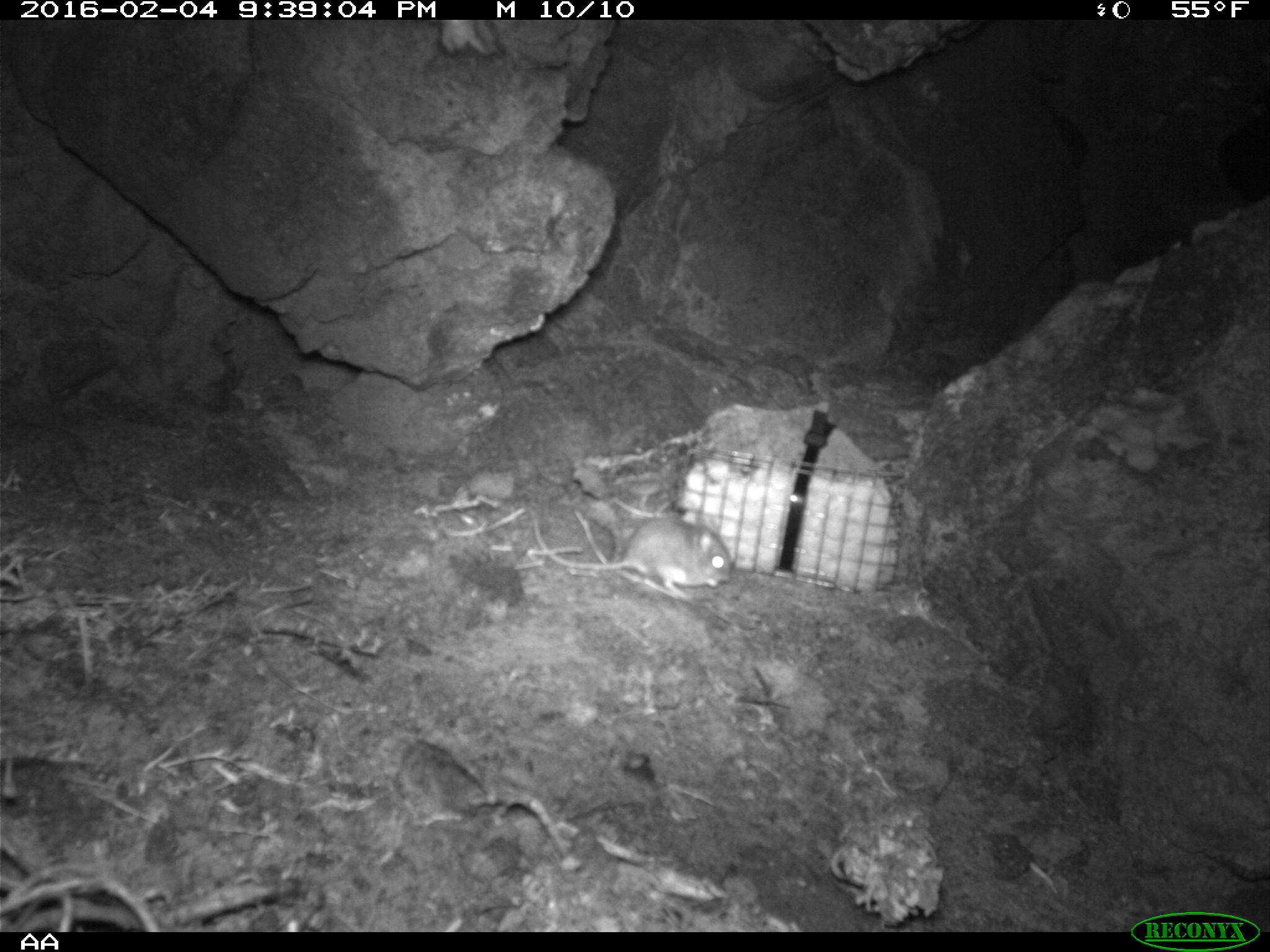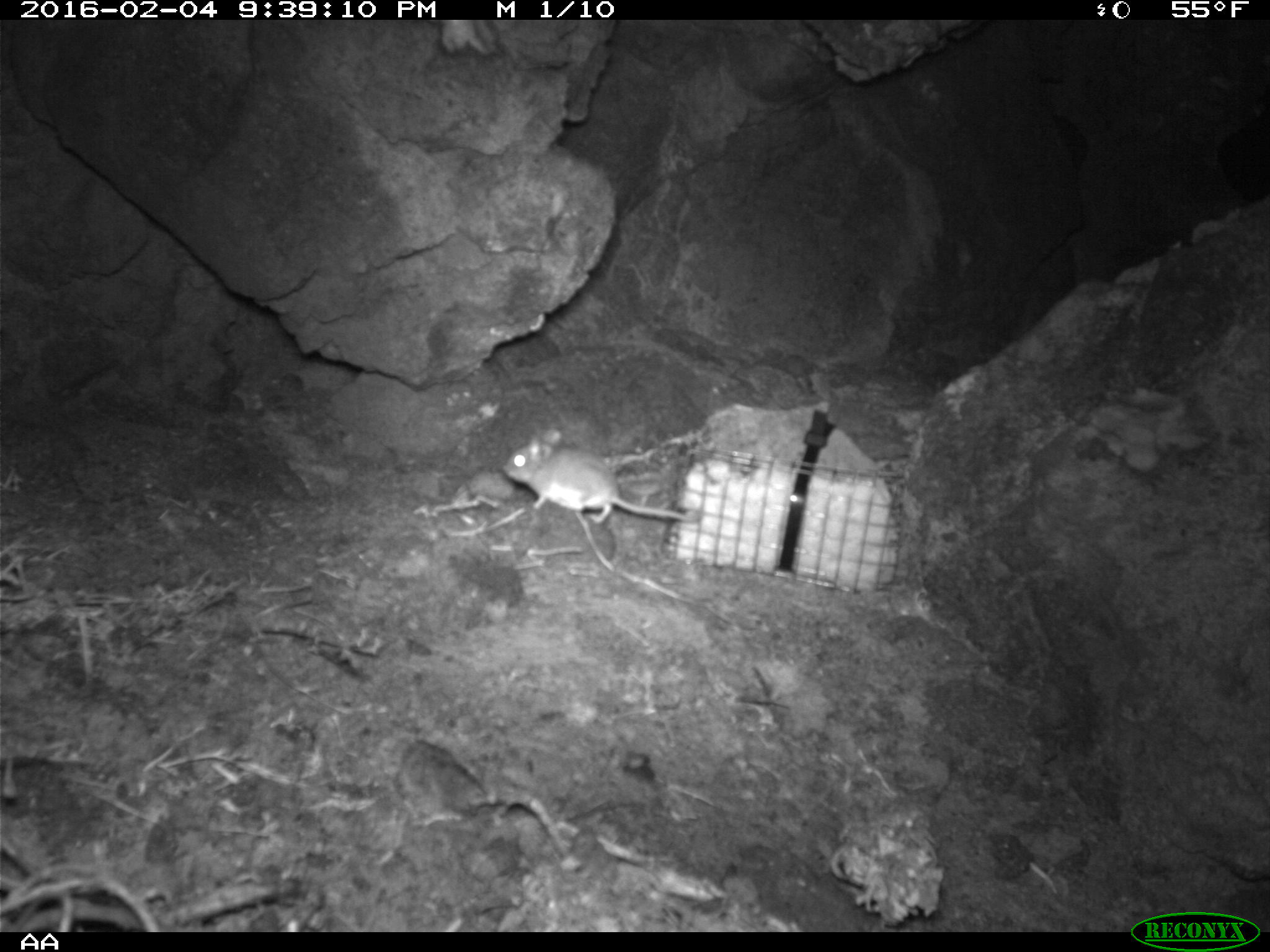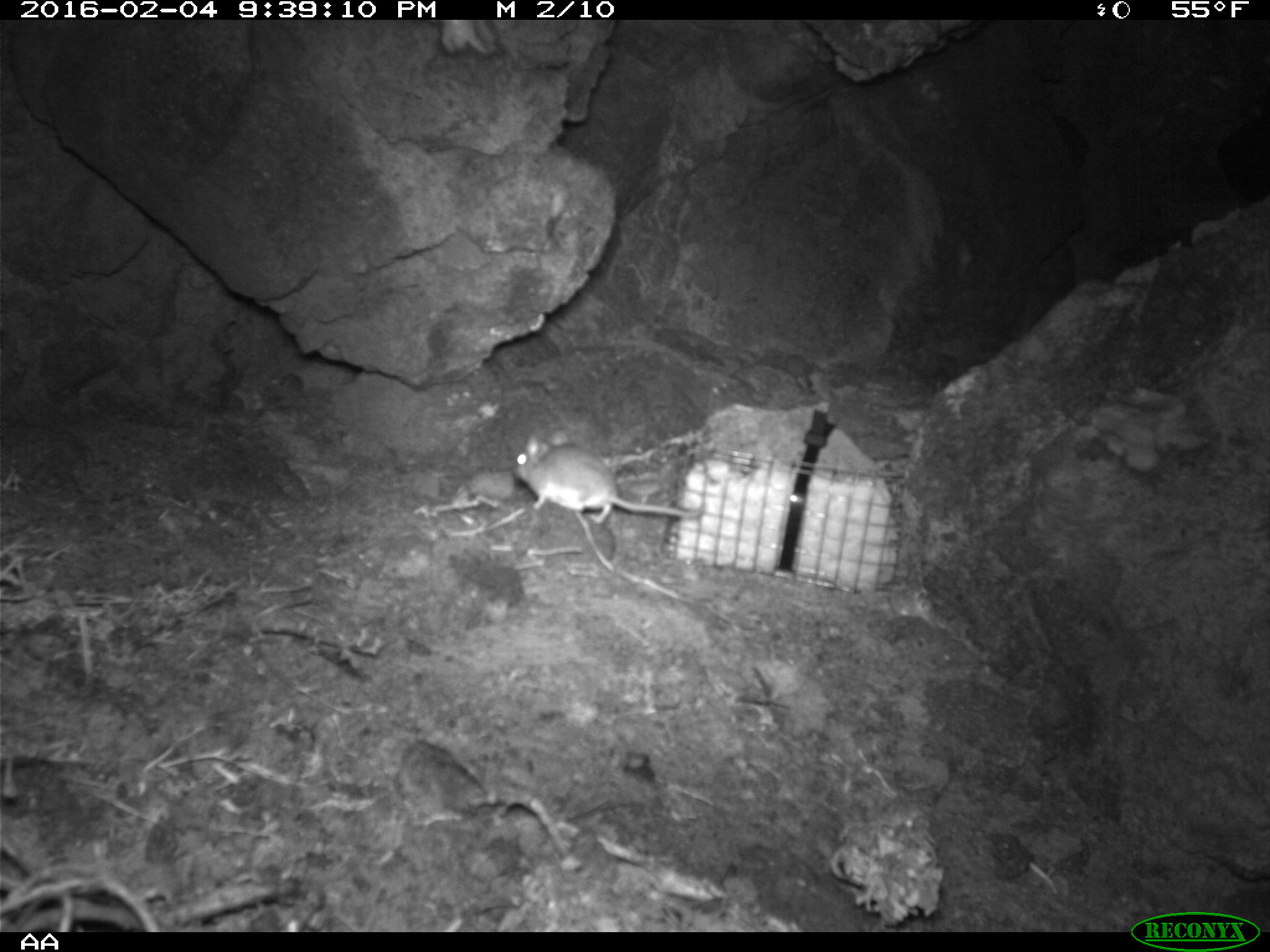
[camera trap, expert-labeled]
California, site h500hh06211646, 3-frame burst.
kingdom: Animalia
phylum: Chordata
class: Mammalia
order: Rodentia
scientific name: Rodentia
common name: rodent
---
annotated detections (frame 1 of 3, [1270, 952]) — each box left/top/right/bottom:
rodent: 533/514/738/596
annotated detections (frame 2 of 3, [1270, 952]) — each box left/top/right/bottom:
rodent: 502/426/693/522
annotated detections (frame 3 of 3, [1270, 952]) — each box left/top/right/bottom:
rodent: 512/427/700/524